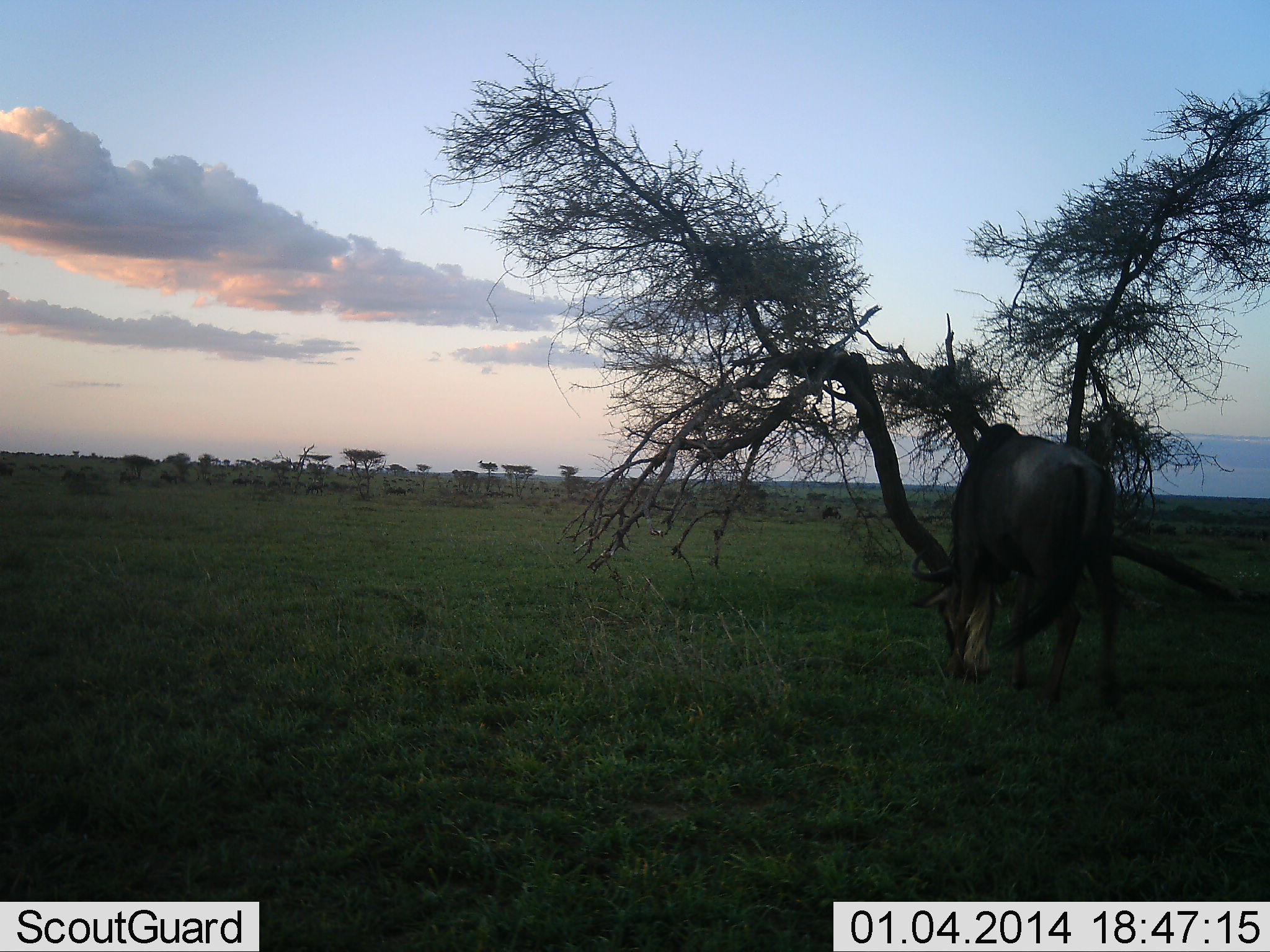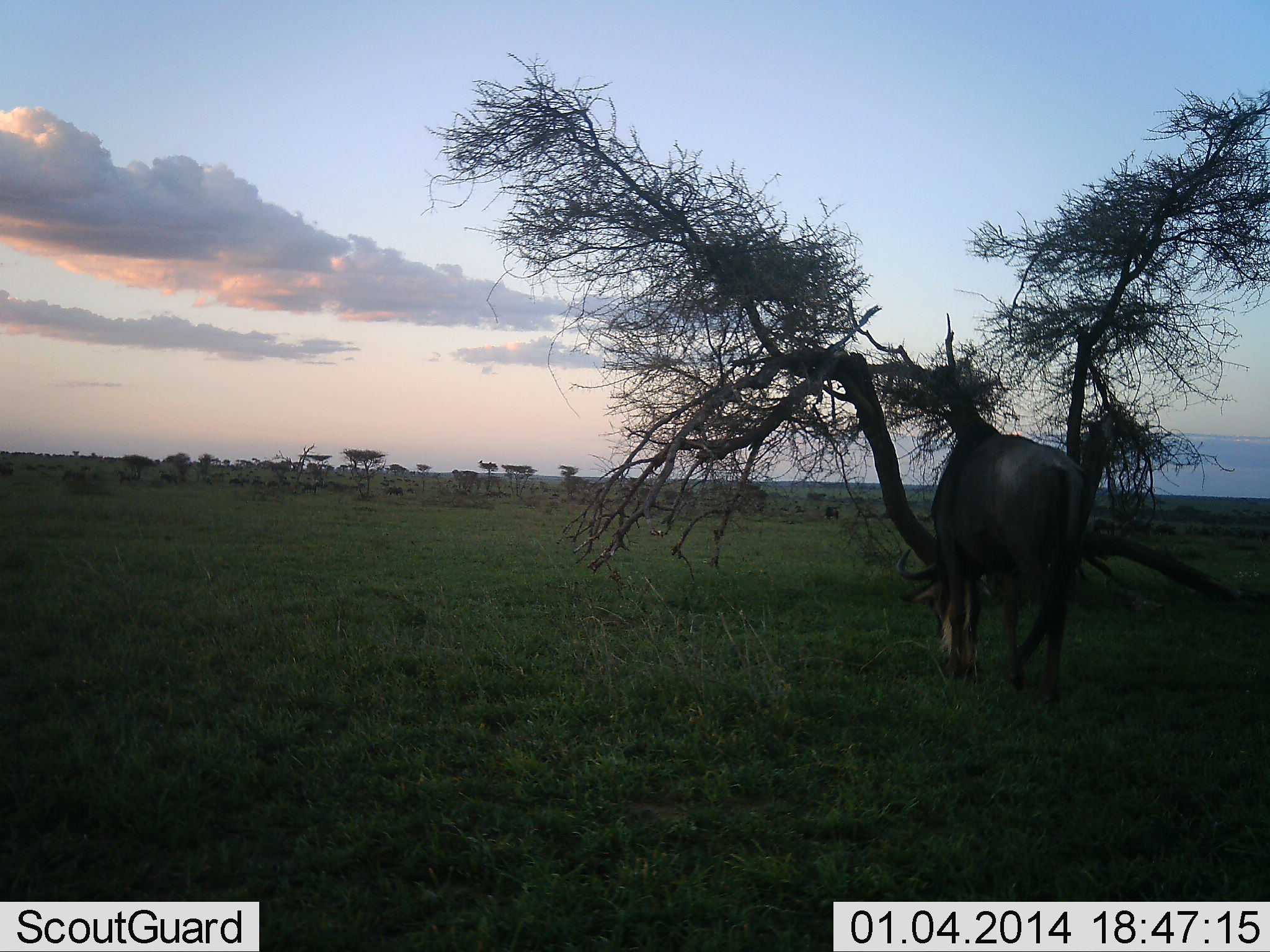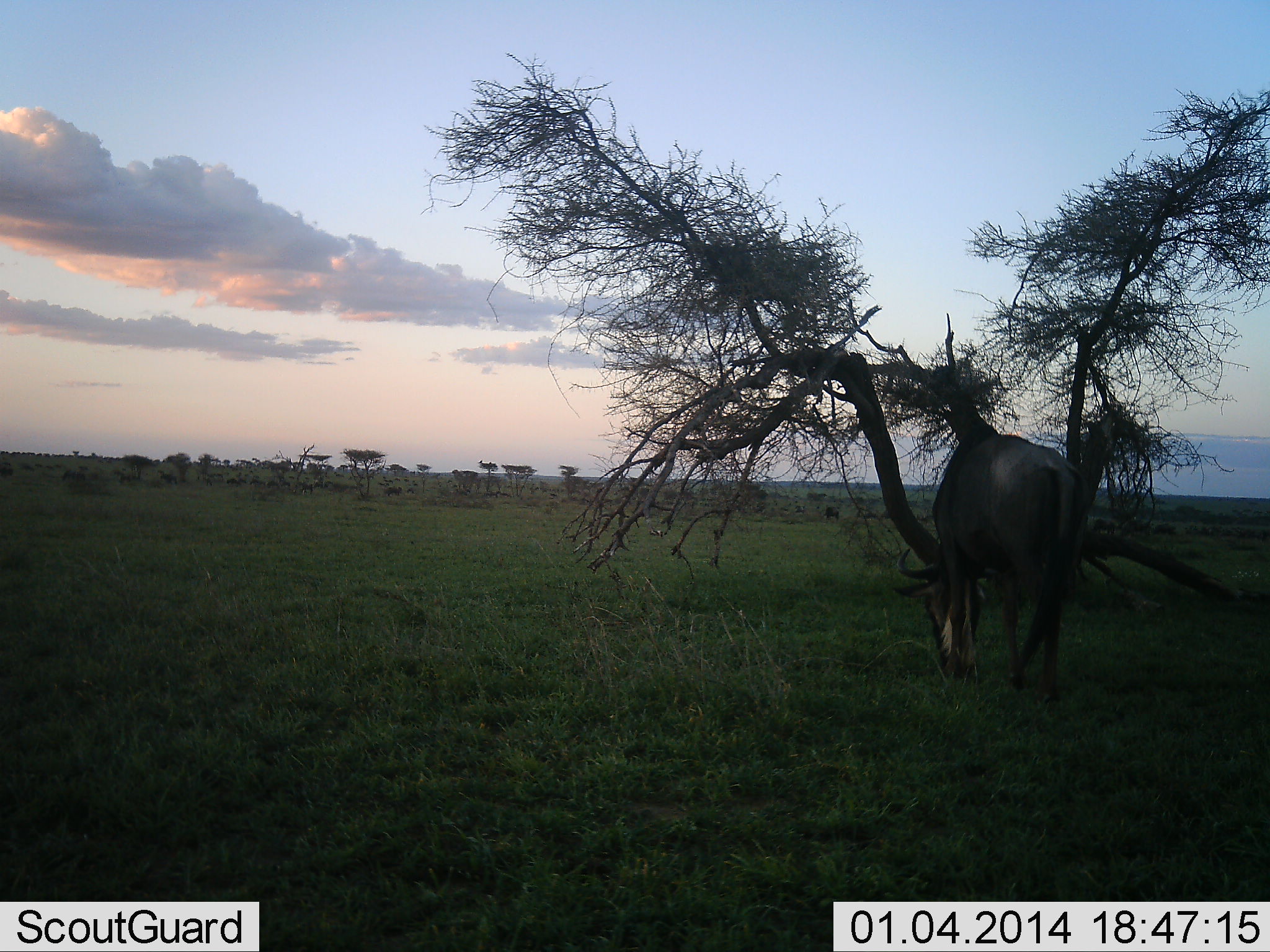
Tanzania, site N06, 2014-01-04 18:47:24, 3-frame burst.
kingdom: Animalia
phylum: Chordata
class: Mammalia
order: Artiodactyla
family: Bovidae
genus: Connochaetes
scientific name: Connochaetes taurinus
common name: blue wildebeest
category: wildebeest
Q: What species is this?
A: Wildebeest (blue wildebeest) (Connochaetes taurinus).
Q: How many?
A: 1.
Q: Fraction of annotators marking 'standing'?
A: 30%.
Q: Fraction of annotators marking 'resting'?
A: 0%.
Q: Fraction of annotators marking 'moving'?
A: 20%.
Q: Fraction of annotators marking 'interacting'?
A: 0%.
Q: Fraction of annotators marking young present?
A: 0%.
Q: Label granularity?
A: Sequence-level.